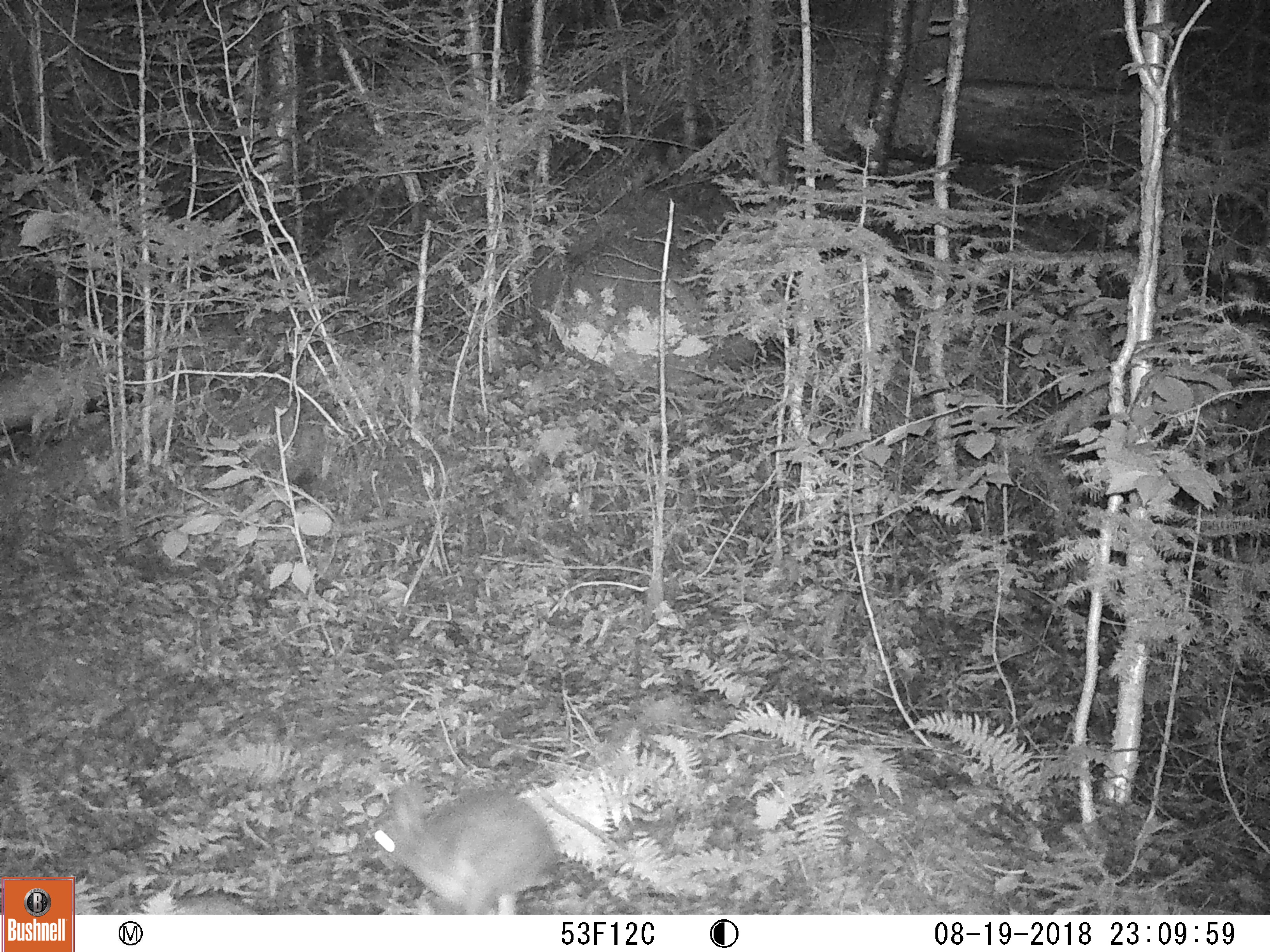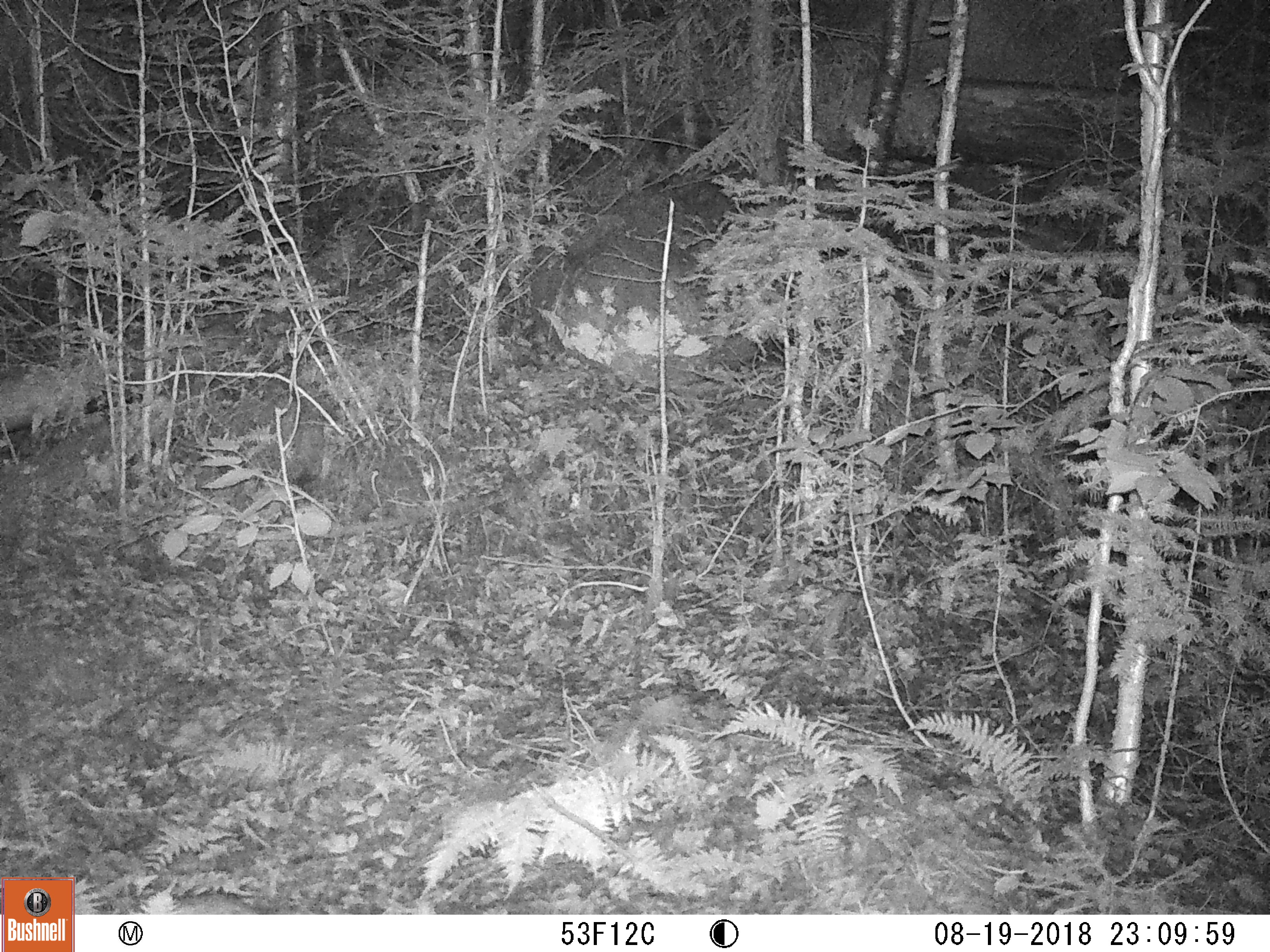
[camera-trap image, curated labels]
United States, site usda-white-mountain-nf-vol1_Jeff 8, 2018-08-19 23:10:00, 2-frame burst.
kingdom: Animalia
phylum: Chordata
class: Mammalia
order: Lagomorpha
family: Leporidae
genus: Lepus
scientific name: Lepus americanus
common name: snowshoe hare